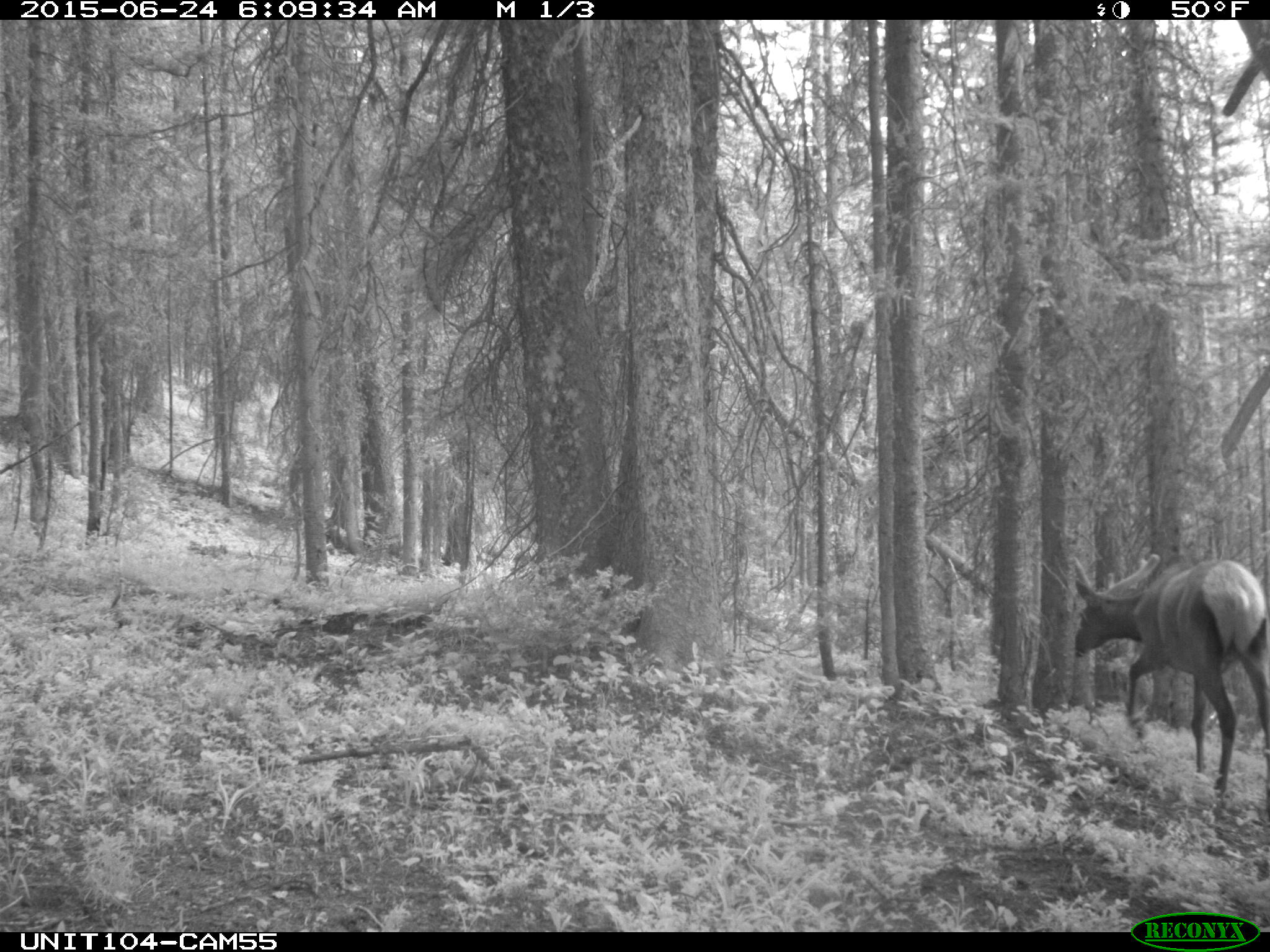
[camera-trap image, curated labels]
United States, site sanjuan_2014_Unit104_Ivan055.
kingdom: Animalia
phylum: Chordata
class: Mammalia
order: Artiodactyla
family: Cervidae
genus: Cervus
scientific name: Cervus elaphus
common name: red deer